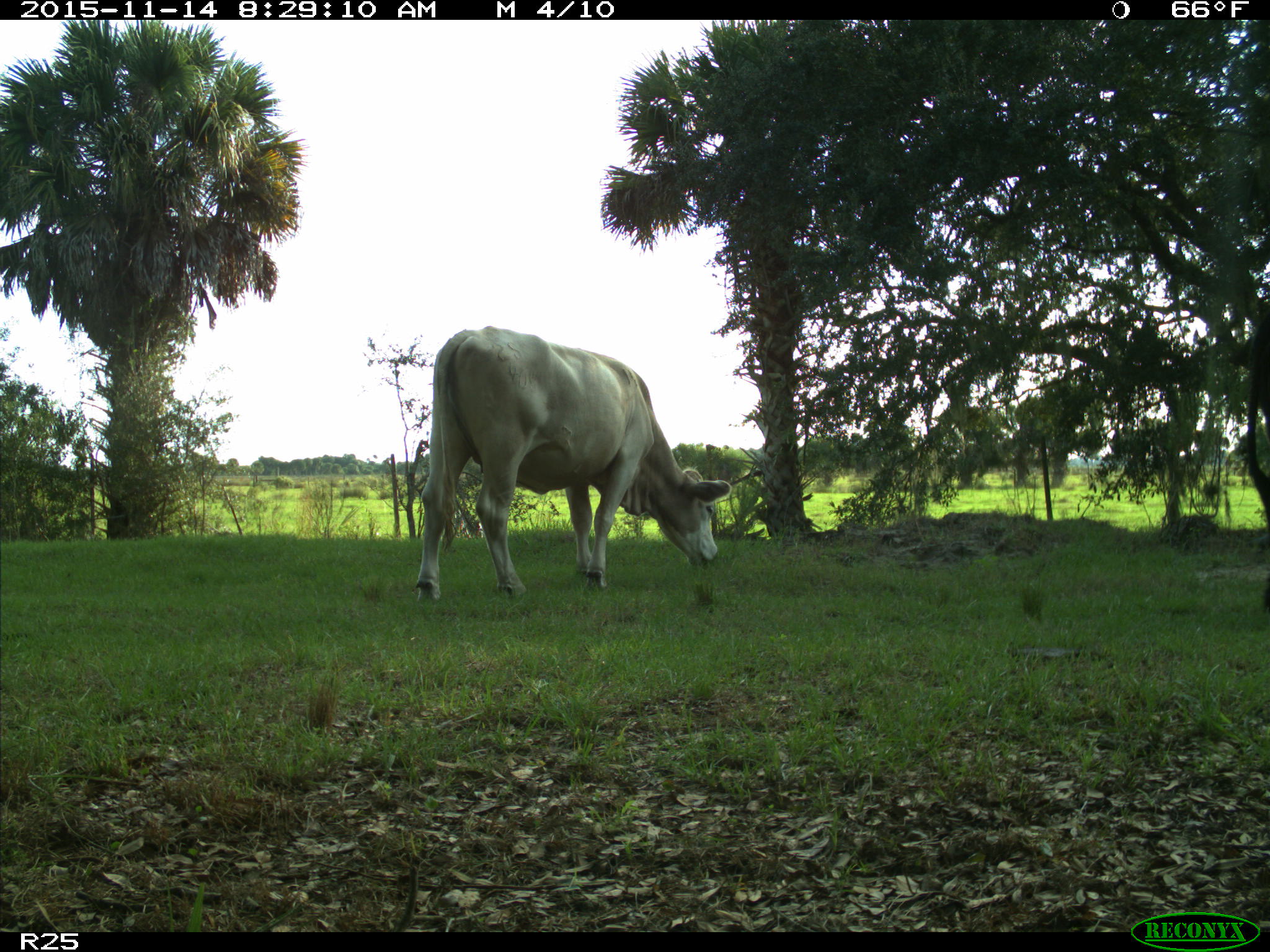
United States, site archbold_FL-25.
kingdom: Animalia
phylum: Chordata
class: Mammalia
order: Artiodactyla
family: Bovidae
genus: Bos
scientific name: Bos taurus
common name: domestic cow